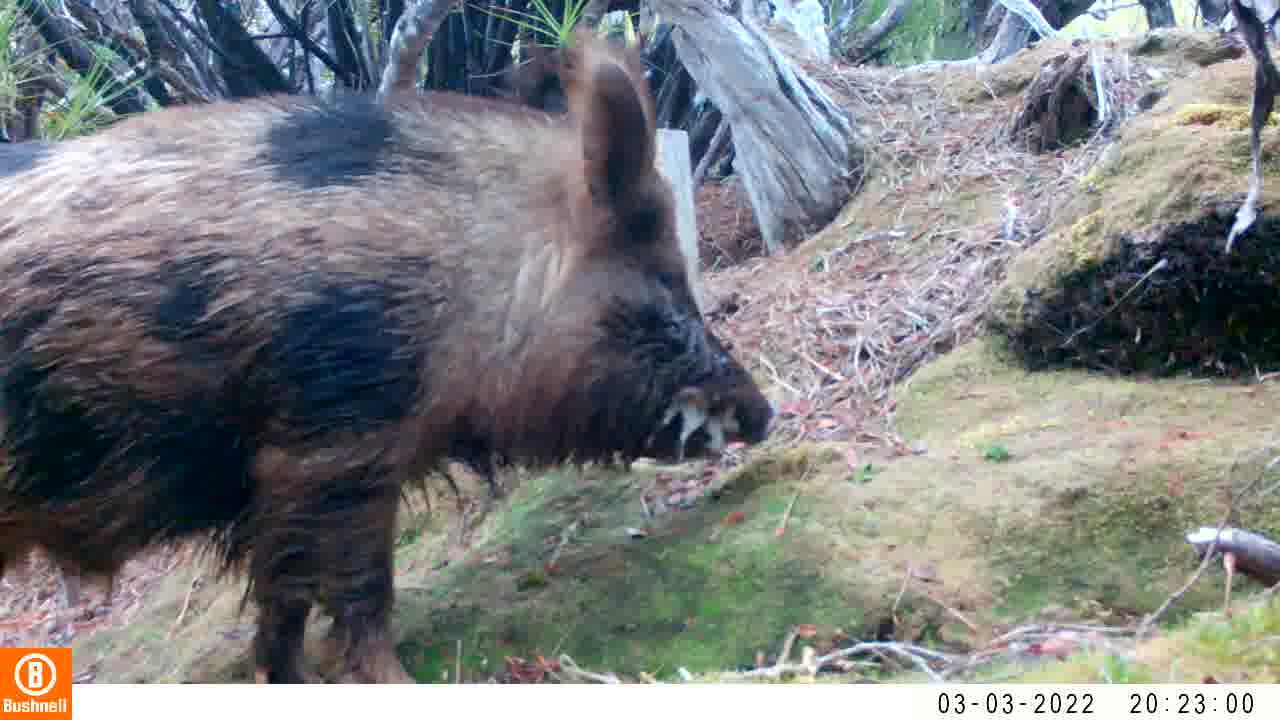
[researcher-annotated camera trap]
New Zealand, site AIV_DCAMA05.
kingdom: Animalia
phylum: Chordata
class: Mammalia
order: Artiodactyla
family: Suidae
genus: Sus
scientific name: Sus scrofa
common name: pig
Pig (Sus scrofa).